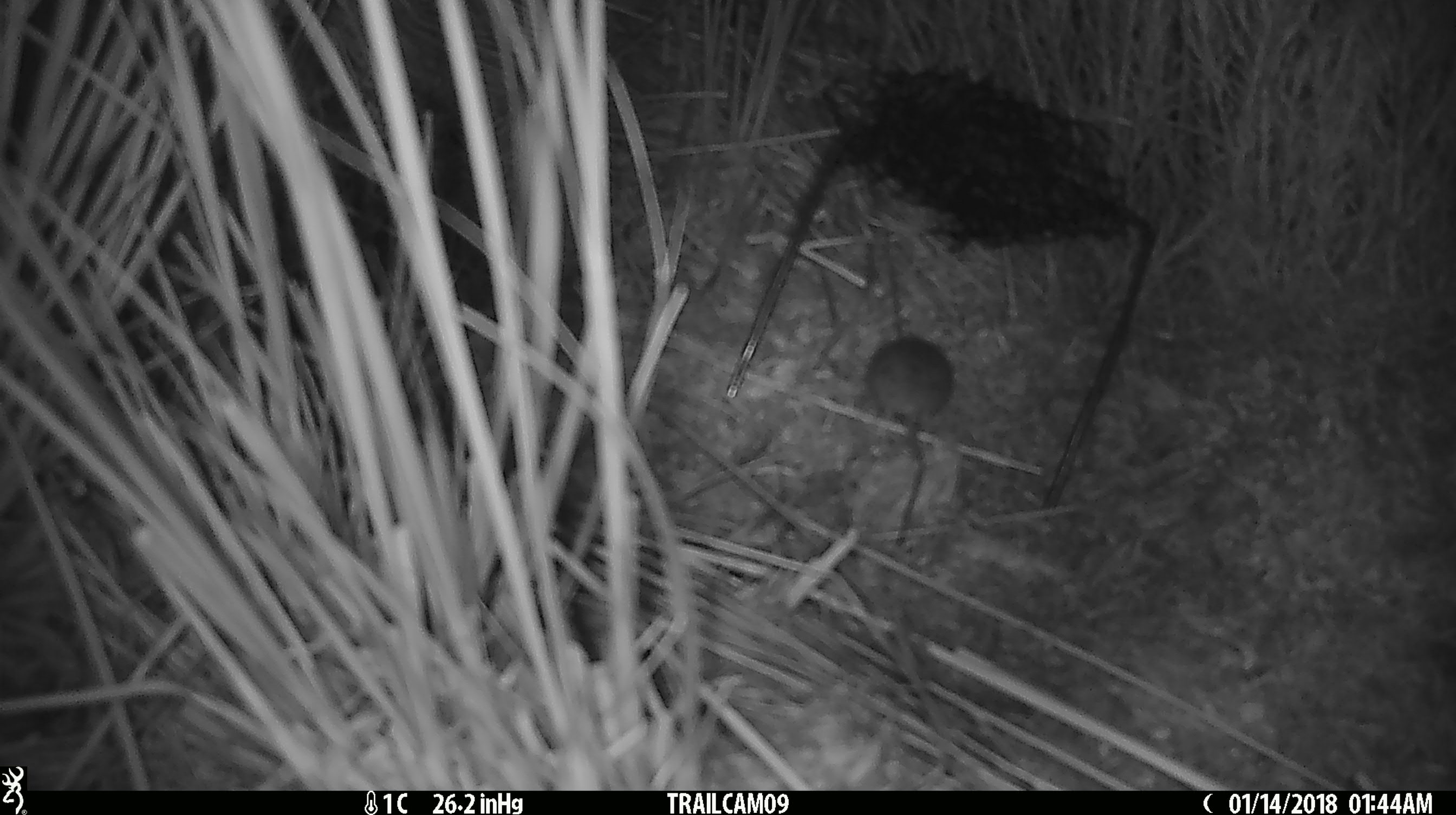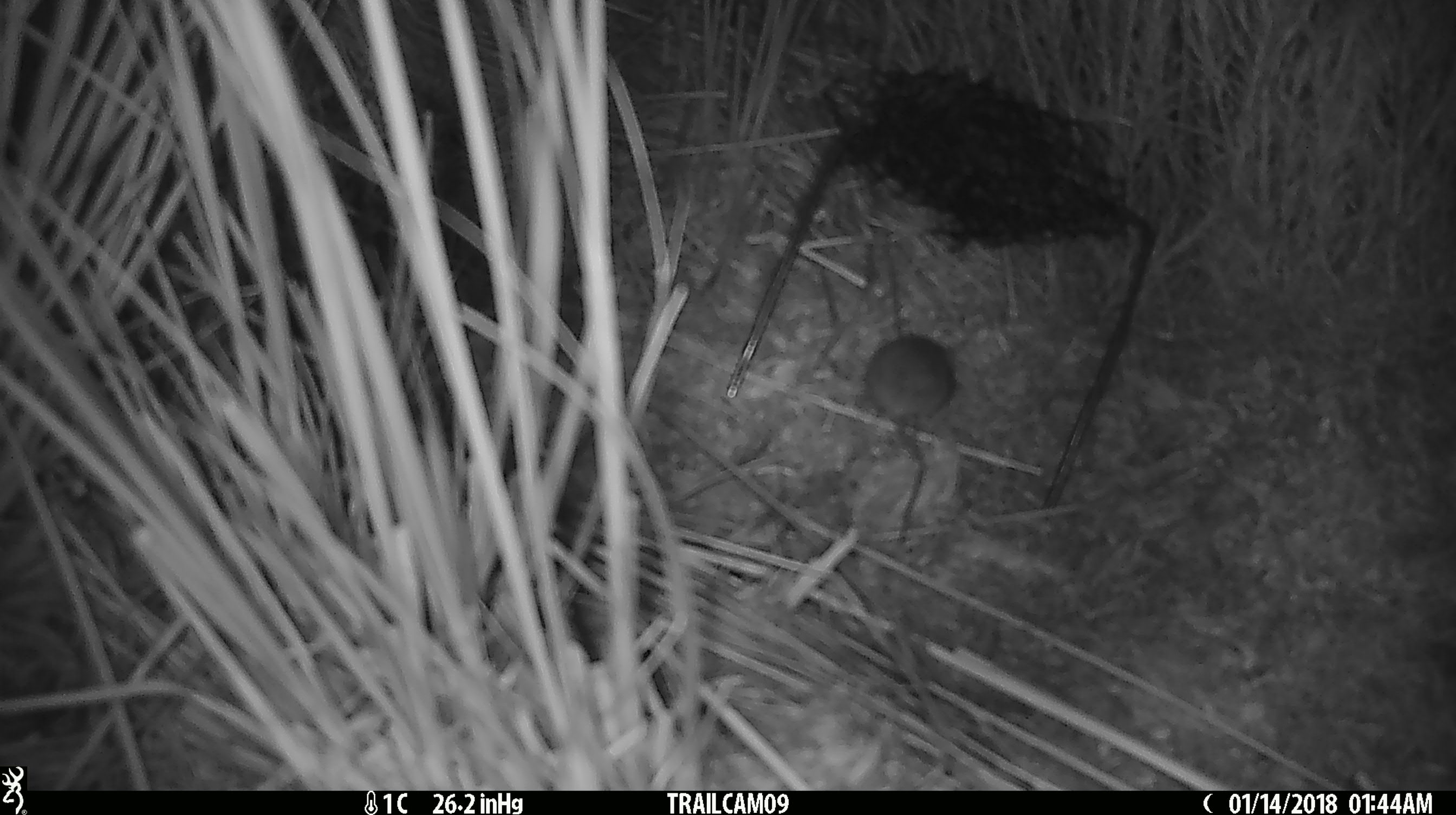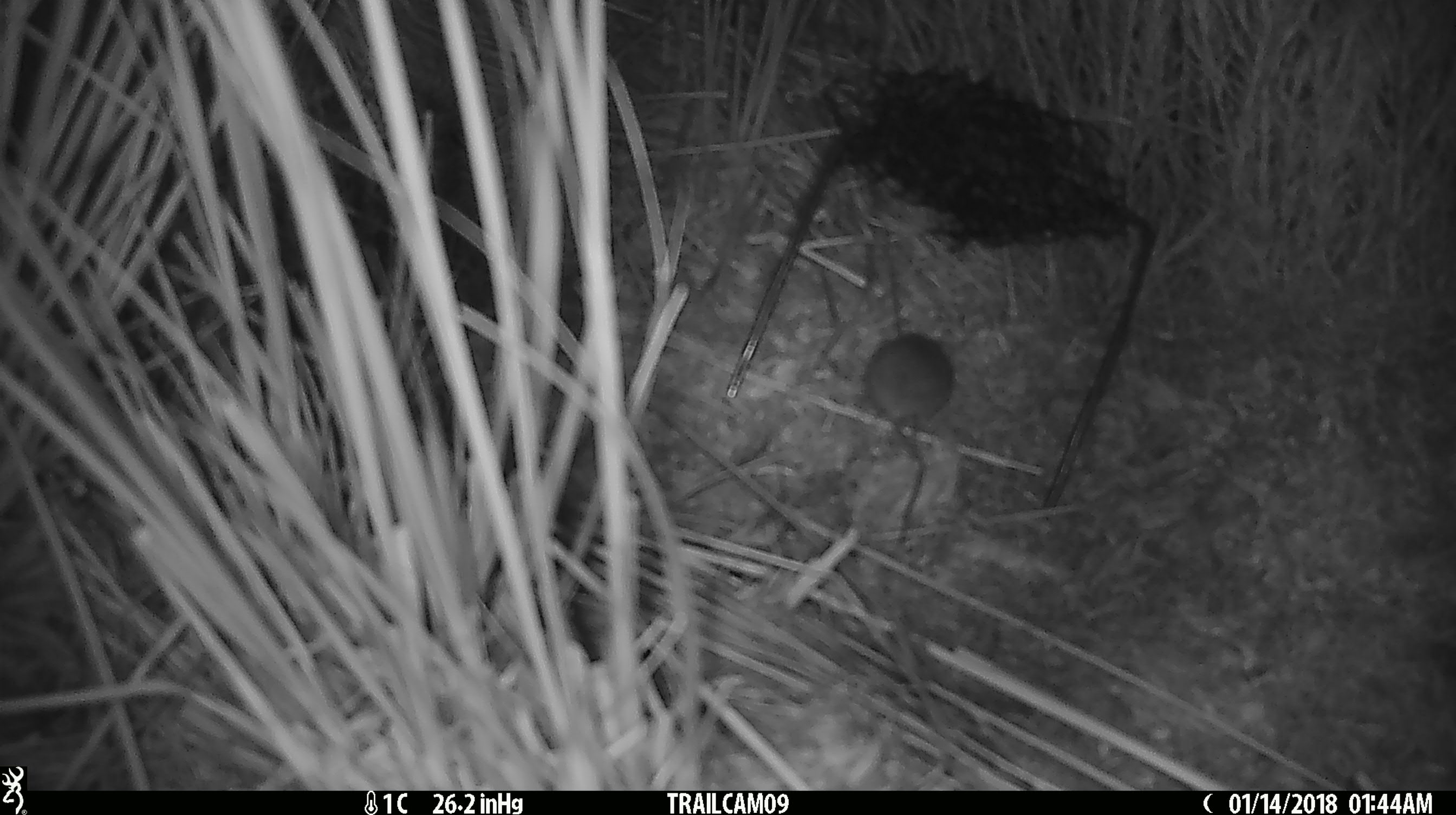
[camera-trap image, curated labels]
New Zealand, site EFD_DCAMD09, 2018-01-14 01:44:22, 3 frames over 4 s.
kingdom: Animalia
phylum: Chordata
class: Mammalia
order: Rodentia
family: Muridae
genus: Mus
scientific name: Mus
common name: mouse